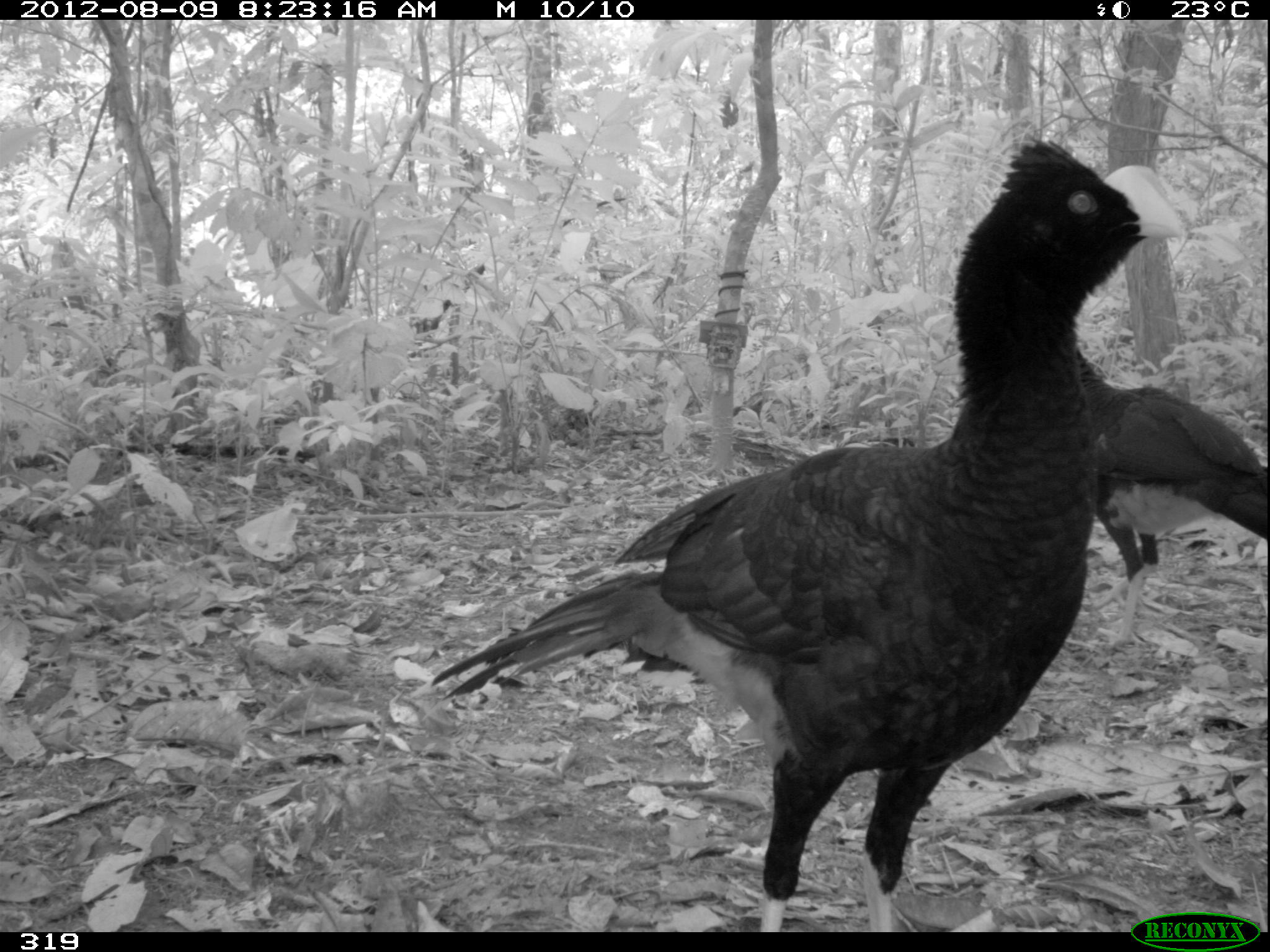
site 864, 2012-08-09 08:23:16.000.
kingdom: Animalia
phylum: Chordata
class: Aves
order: Galliformes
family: Cracidae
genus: Mitu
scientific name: Mitu tuberosum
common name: razor-billed curassow